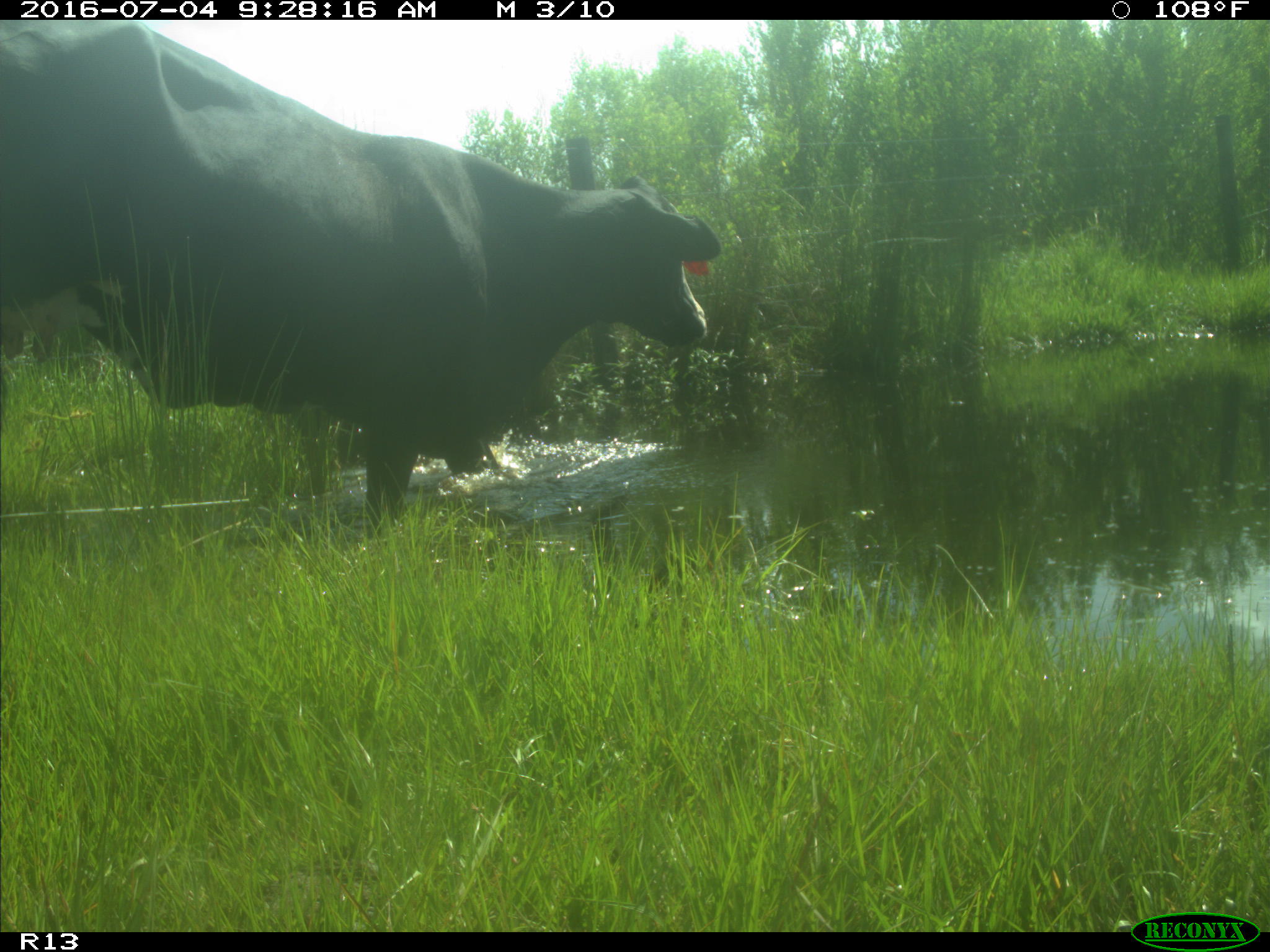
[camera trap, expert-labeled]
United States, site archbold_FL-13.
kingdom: Animalia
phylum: Chordata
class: Mammalia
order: Artiodactyla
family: Bovidae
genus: Bos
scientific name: Bos taurus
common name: domestic cow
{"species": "Bos taurus (domestic cow)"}